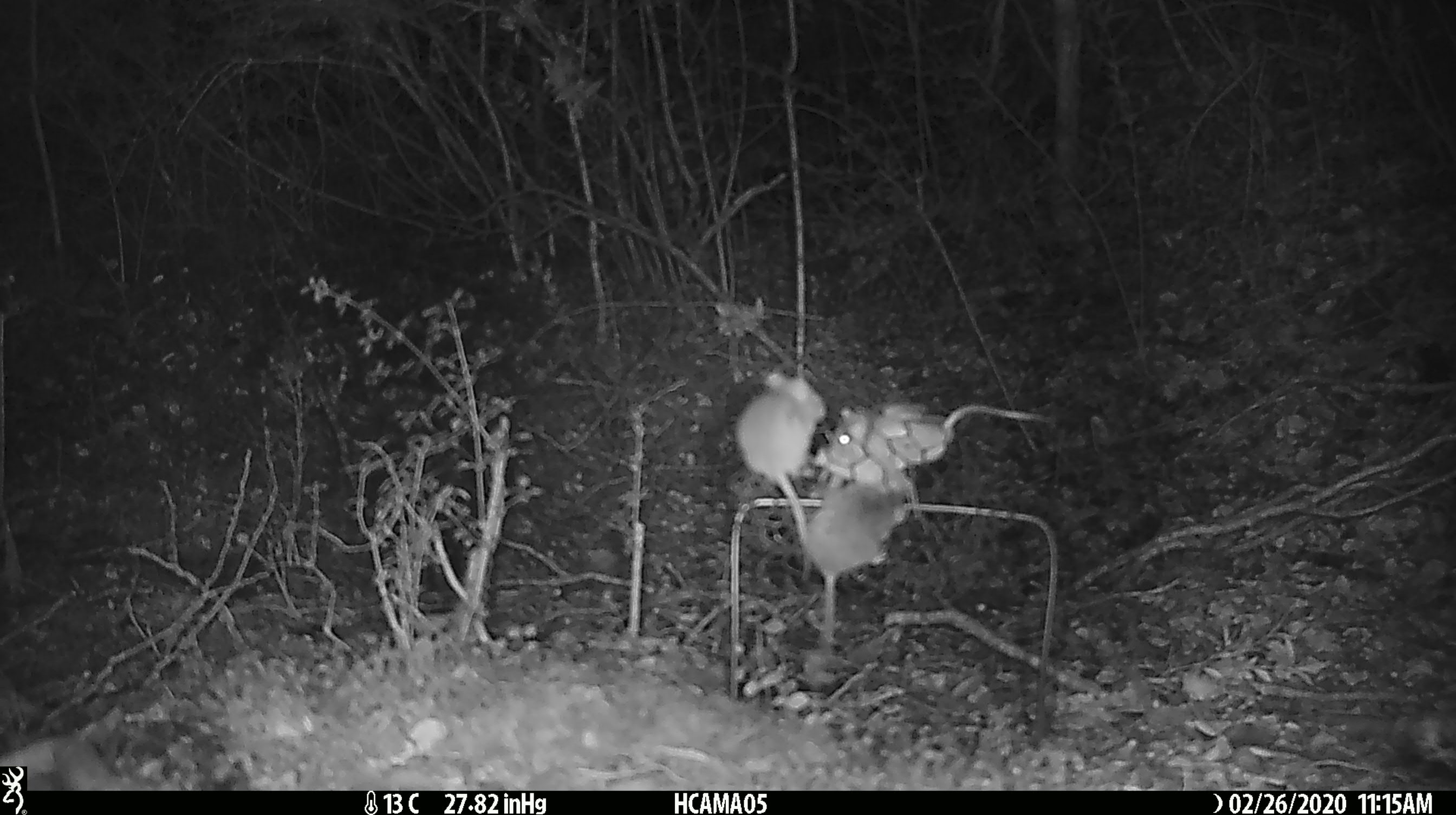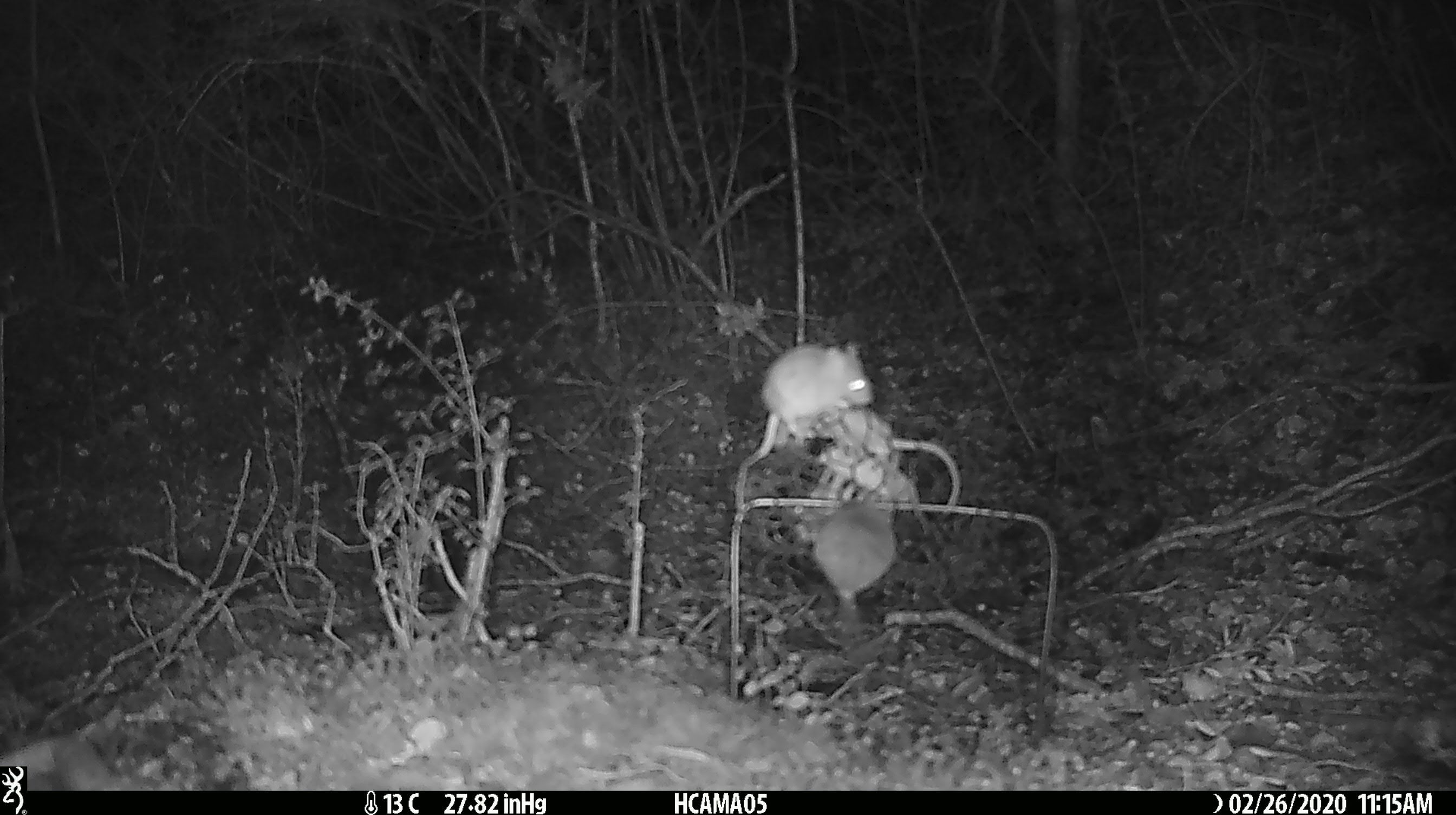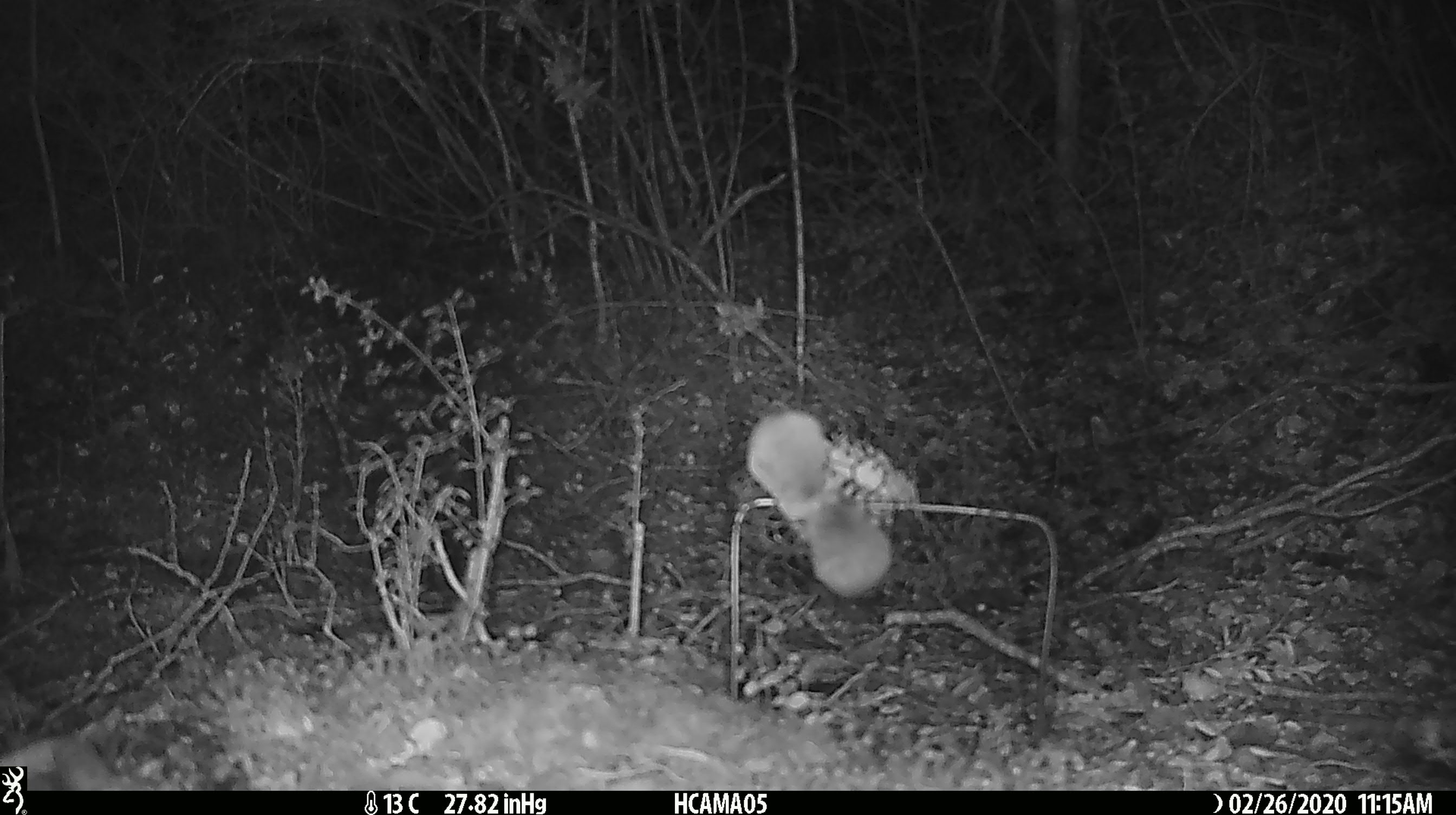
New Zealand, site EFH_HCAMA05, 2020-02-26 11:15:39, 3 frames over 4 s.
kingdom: Animalia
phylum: Chordata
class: Mammalia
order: Rodentia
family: Muridae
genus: Mus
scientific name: Mus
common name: mouse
Mouse (Mus).